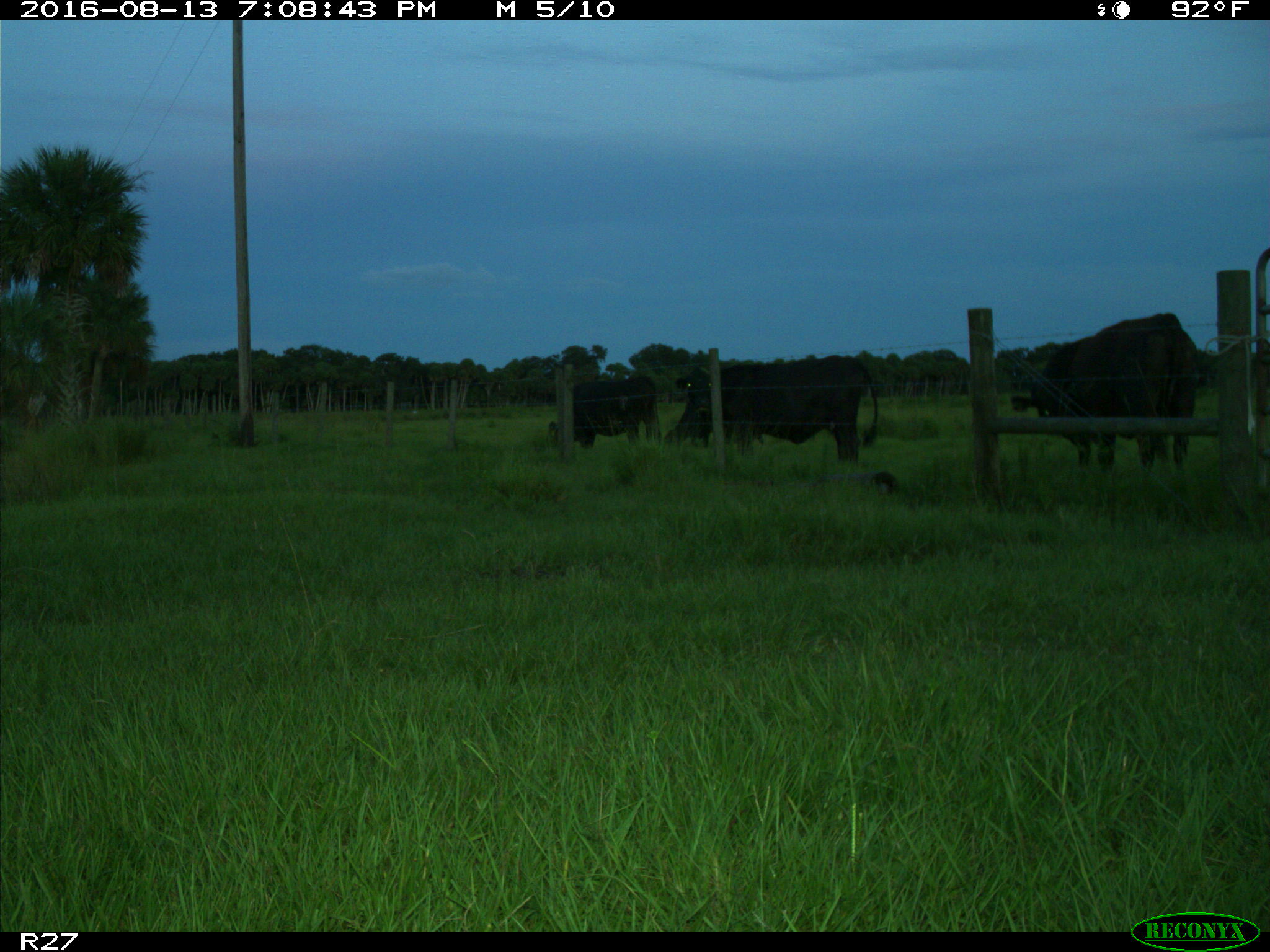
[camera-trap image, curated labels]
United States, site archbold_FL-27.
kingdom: Animalia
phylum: Chordata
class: Mammalia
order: Artiodactyla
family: Bovidae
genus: Bos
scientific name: Bos taurus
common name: domestic cow